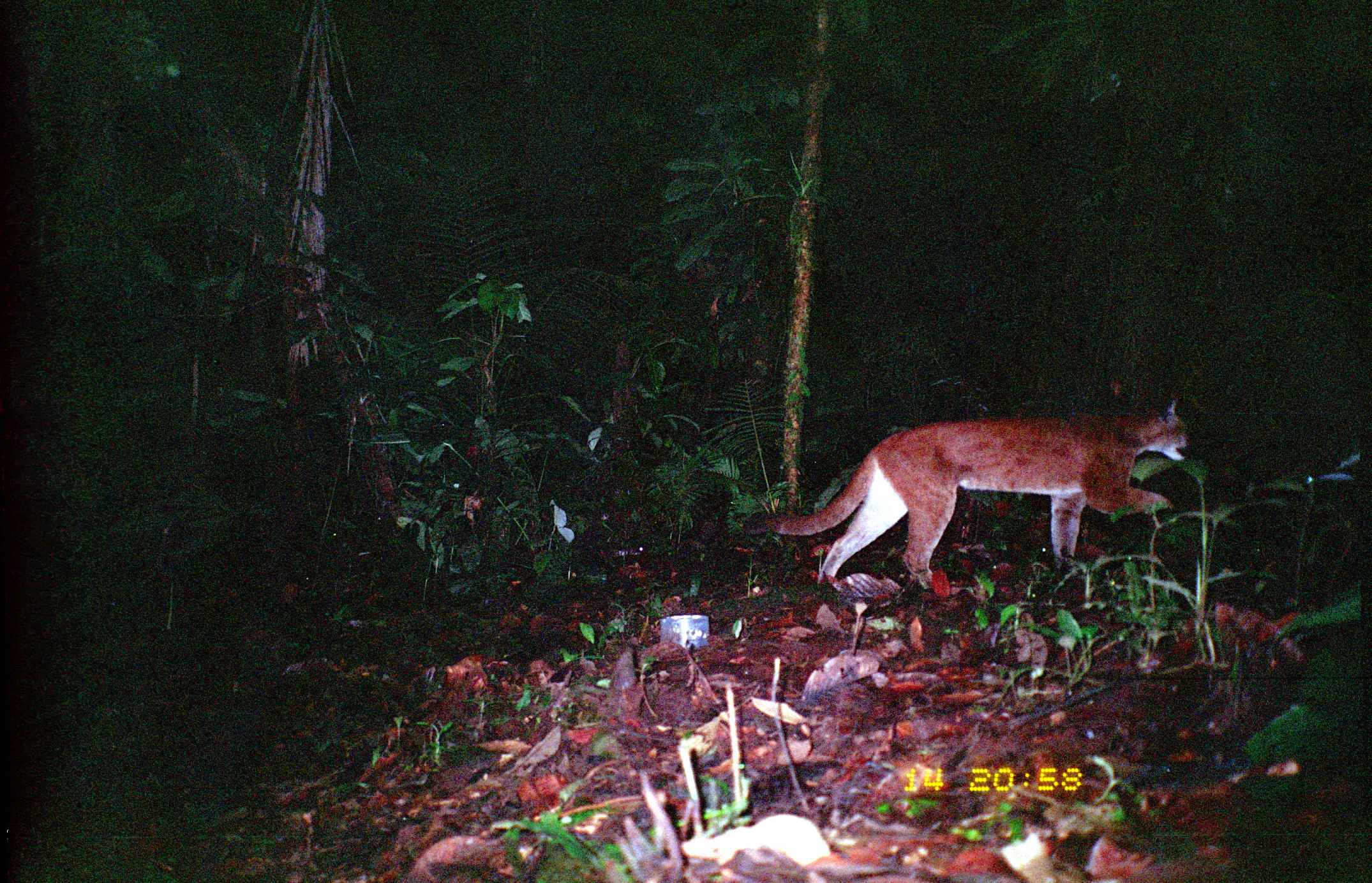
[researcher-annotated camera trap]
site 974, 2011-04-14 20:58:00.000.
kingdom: Animalia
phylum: Chordata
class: Mammalia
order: Carnivora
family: Felidae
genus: Puma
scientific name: Puma concolor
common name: mountain lion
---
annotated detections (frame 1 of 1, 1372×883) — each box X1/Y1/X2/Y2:
puma concolor: 767/398/1192/591